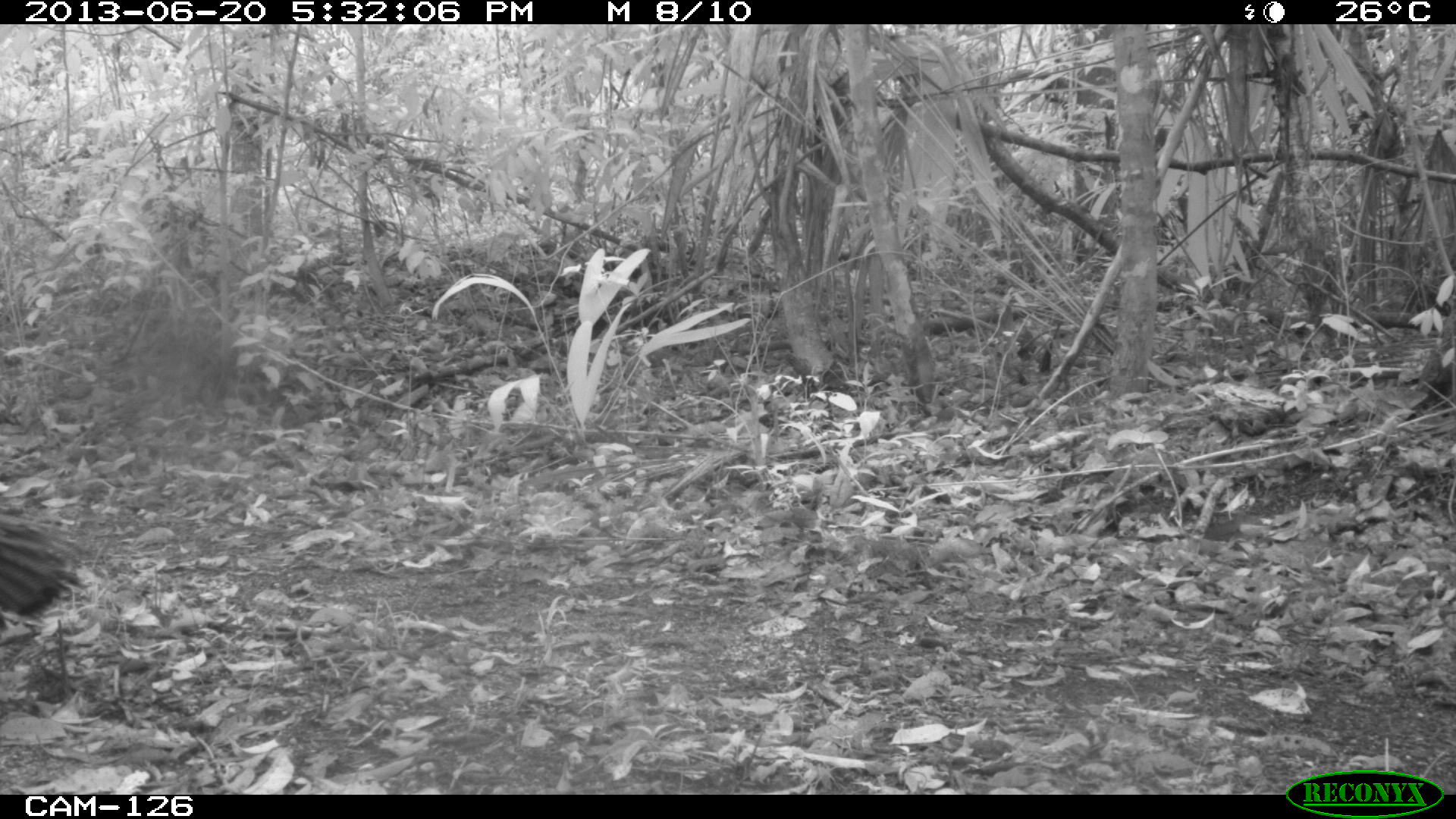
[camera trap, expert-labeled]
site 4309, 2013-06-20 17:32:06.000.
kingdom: Animalia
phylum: Chordata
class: Aves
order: Galliformes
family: Phasianidae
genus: Meleagris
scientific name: Meleagris ocellata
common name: ocellated turkey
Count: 1.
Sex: female.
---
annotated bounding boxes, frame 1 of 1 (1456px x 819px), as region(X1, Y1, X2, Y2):
meleagris ocellata: region(0, 518, 81, 617)